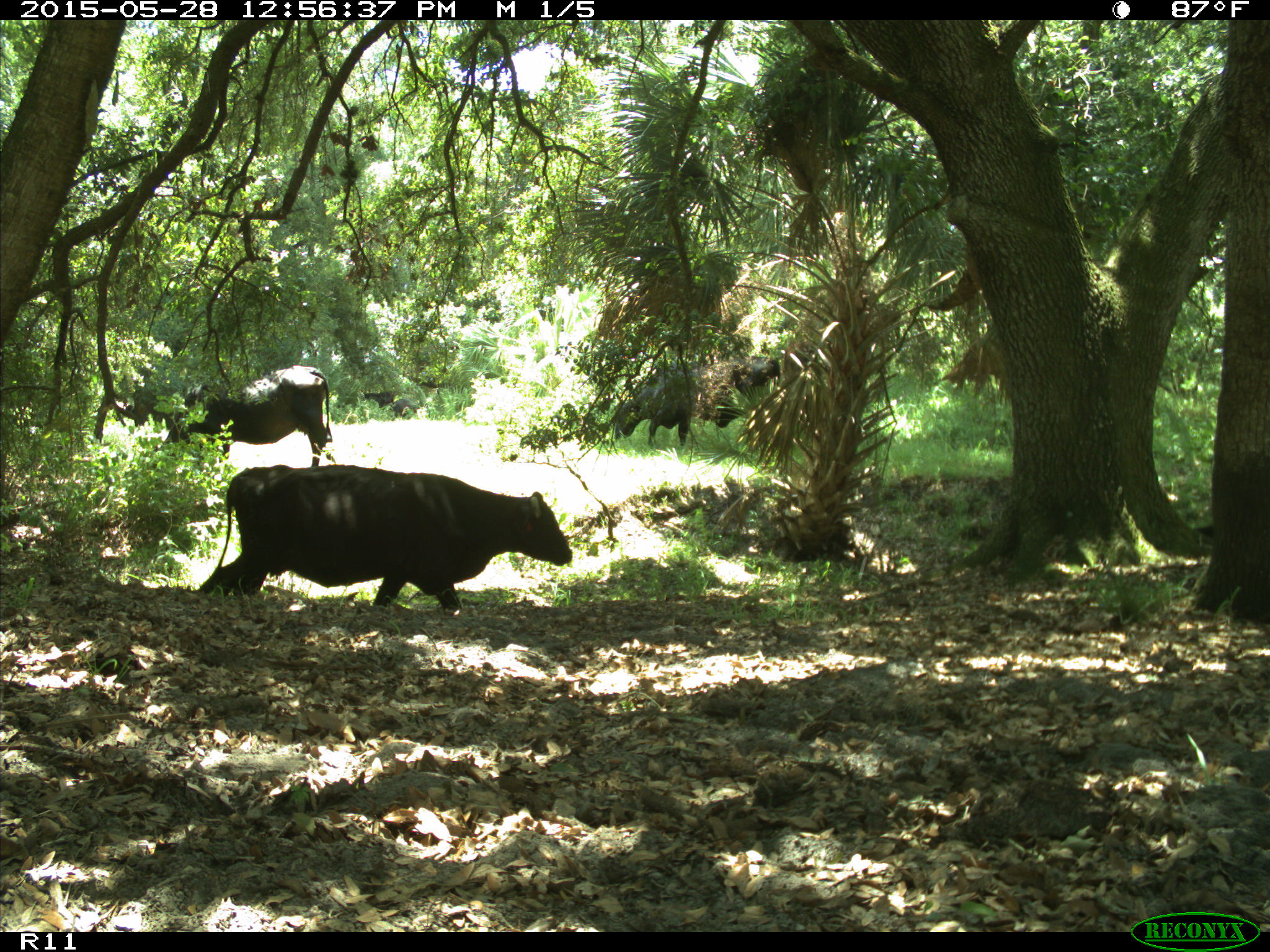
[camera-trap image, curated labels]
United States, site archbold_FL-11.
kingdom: Animalia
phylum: Chordata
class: Mammalia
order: Artiodactyla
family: Bovidae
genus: Bos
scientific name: Bos taurus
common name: domestic cow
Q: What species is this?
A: Bos taurus (domestic cow).